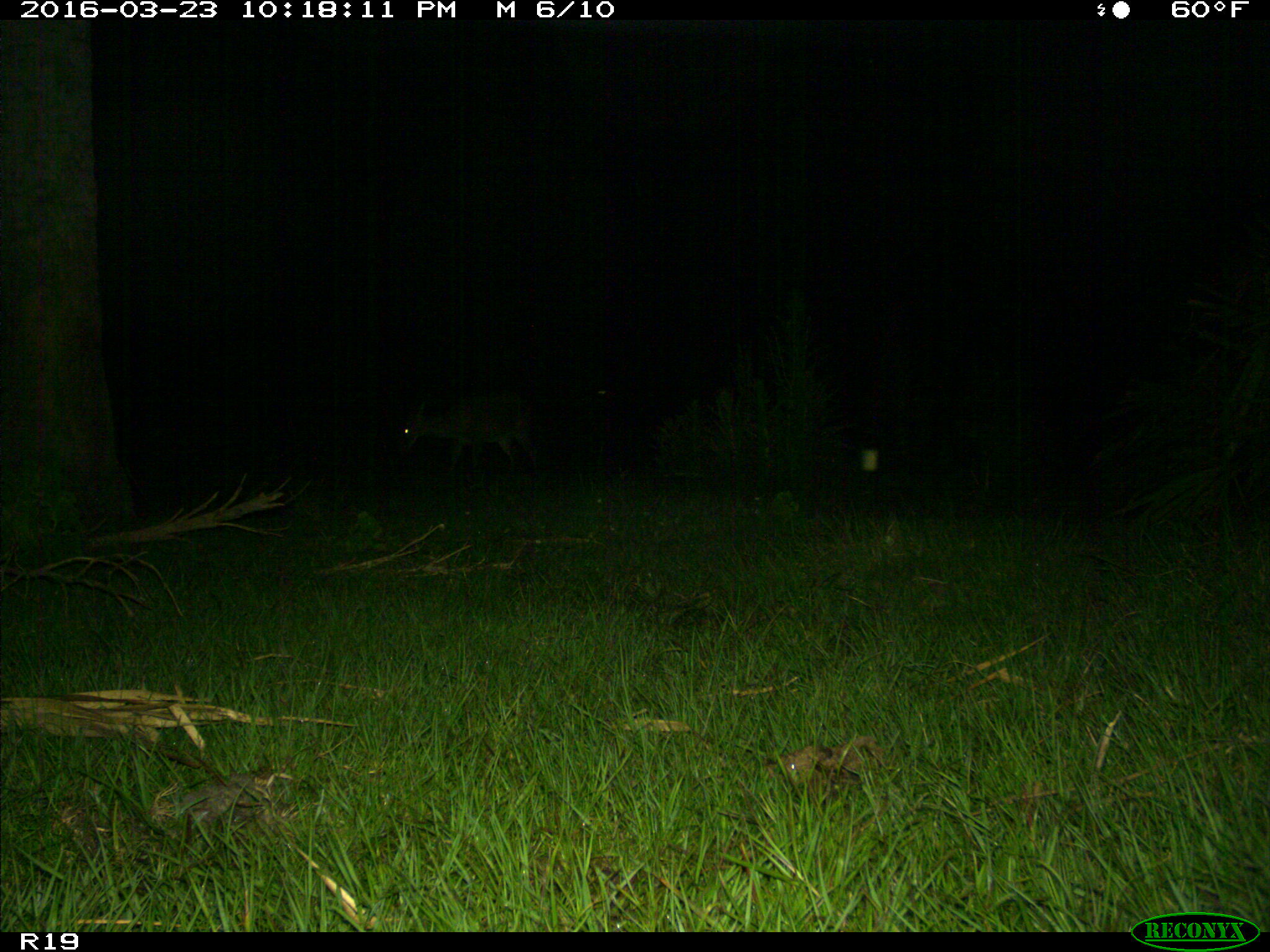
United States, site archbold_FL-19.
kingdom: Animalia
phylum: Chordata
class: Mammalia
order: Artiodactyla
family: Cervidae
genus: Odocoileus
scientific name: Odocoileus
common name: deer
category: unidentified deer